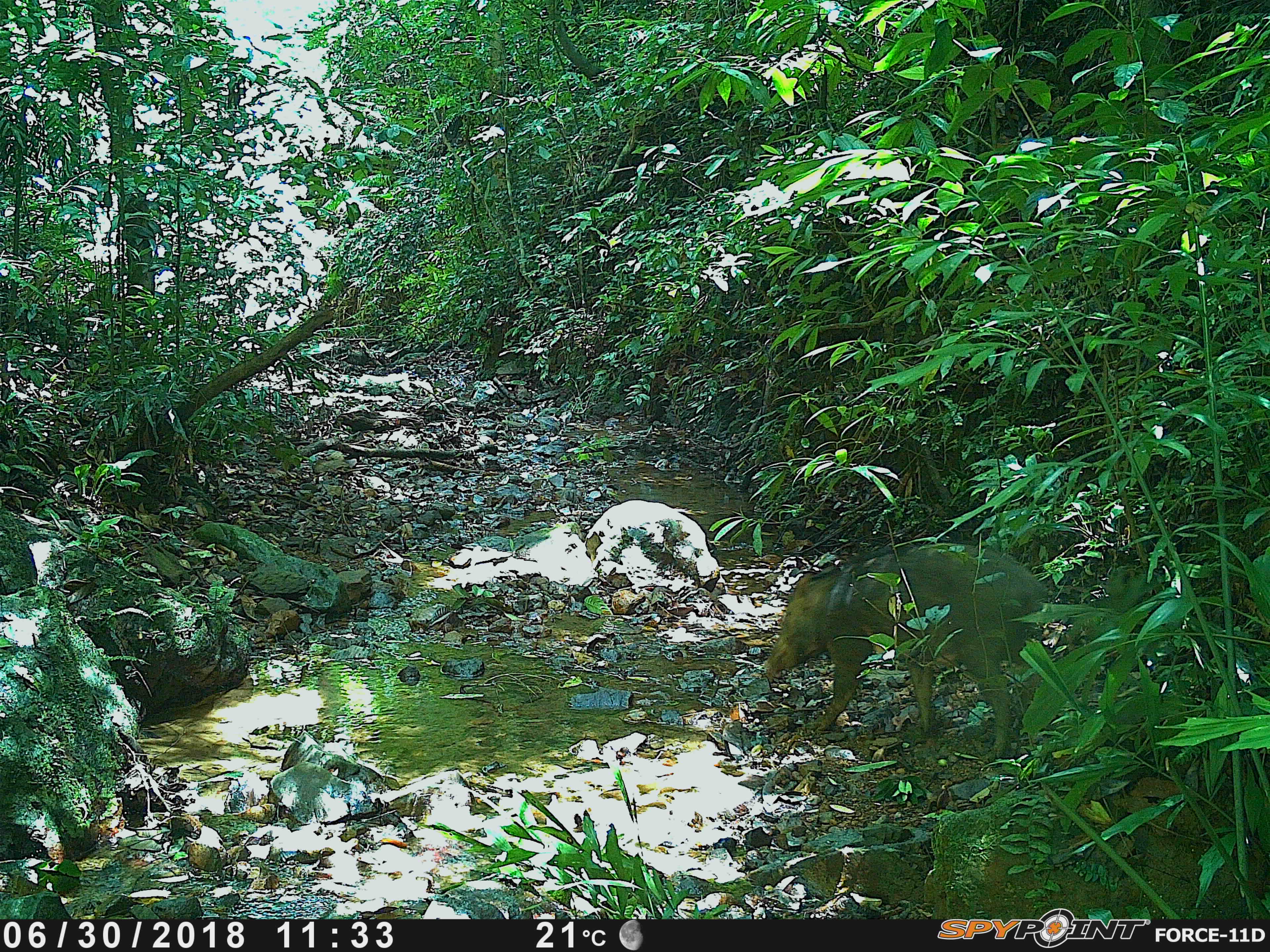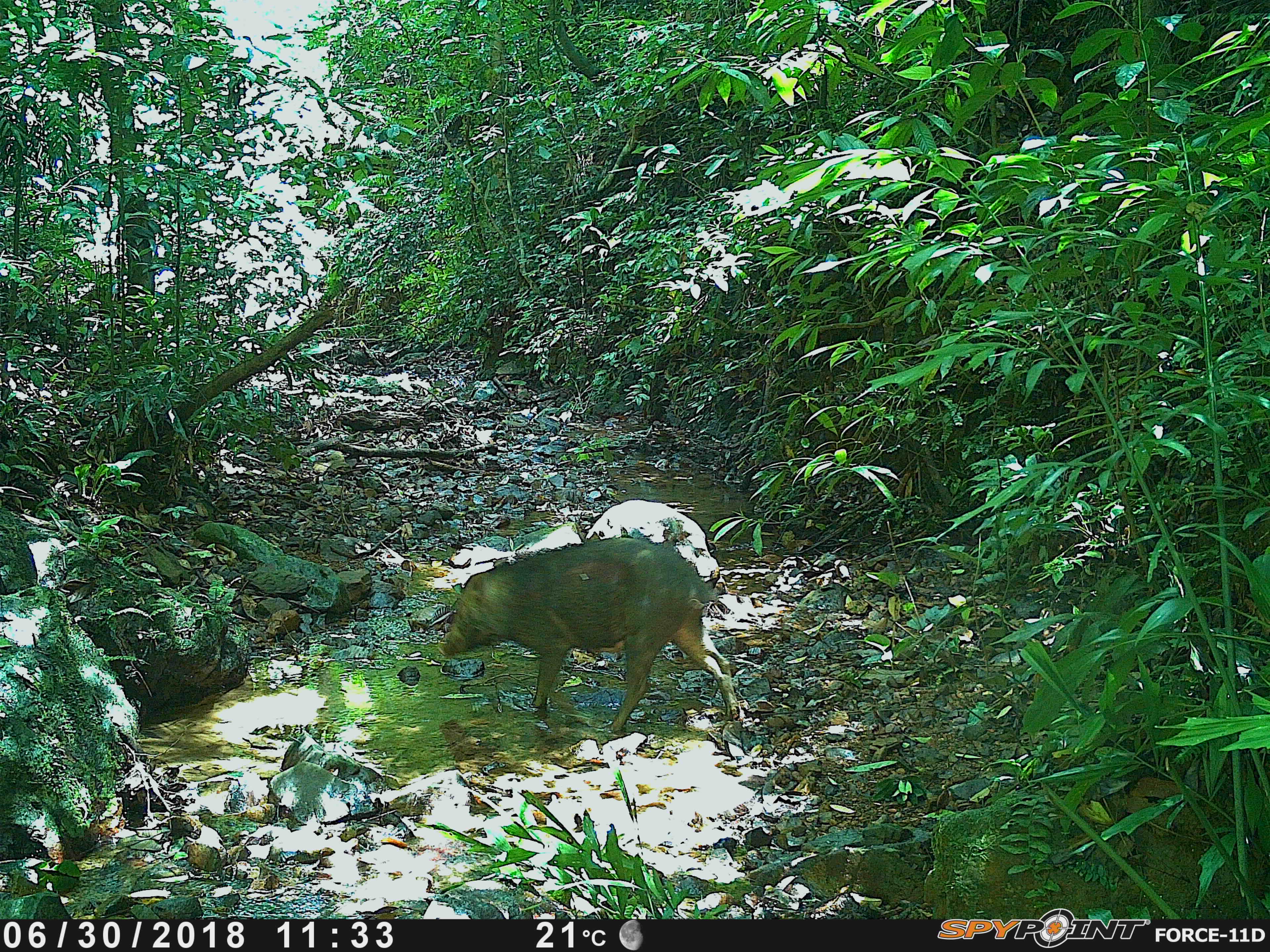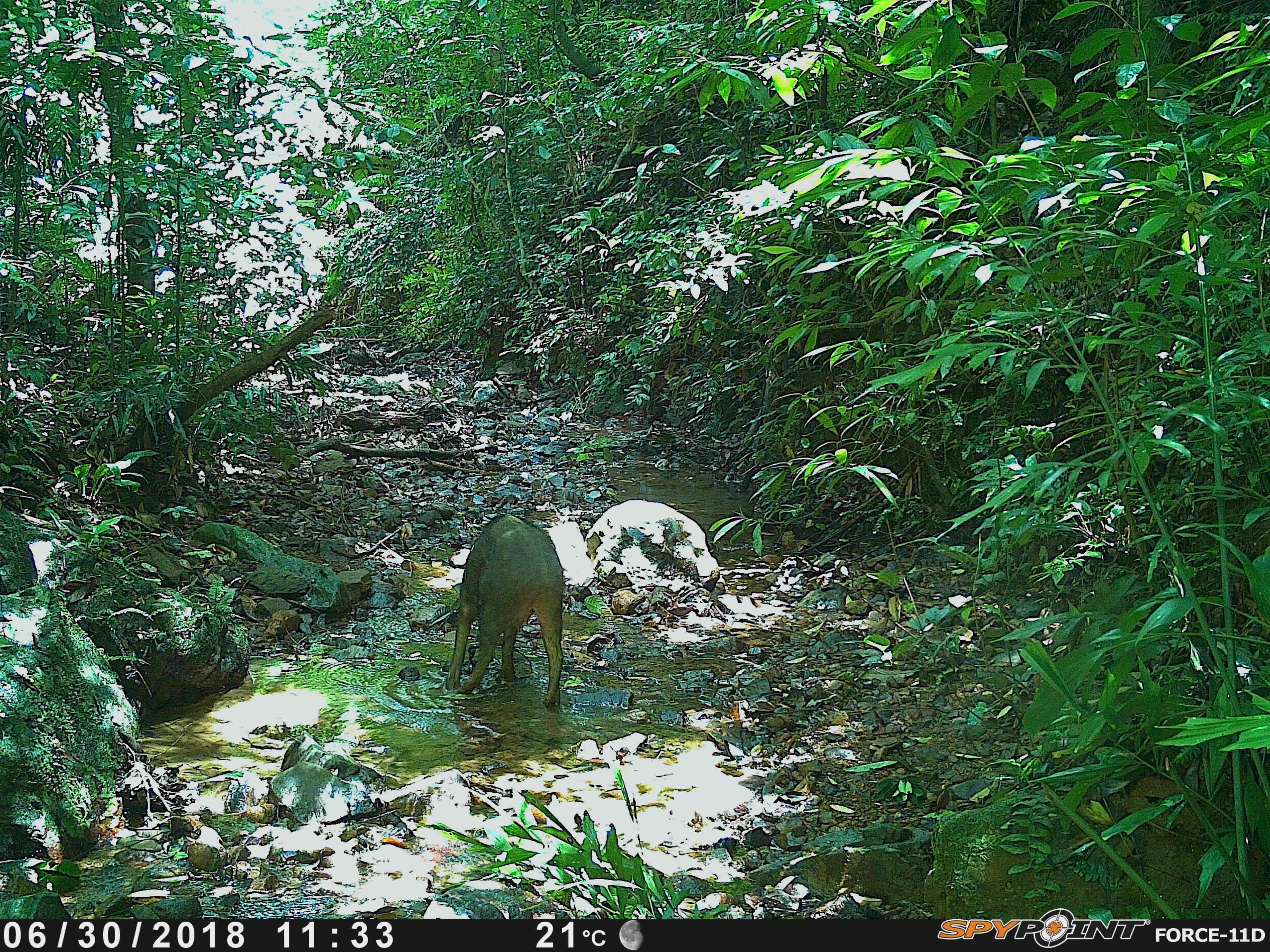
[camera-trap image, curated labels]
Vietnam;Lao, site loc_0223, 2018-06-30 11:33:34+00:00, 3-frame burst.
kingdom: Animalia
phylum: Chordata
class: Mammalia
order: Artiodactyla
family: Suidae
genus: Sus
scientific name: Sus scrofa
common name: eurasian wild pig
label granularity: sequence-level